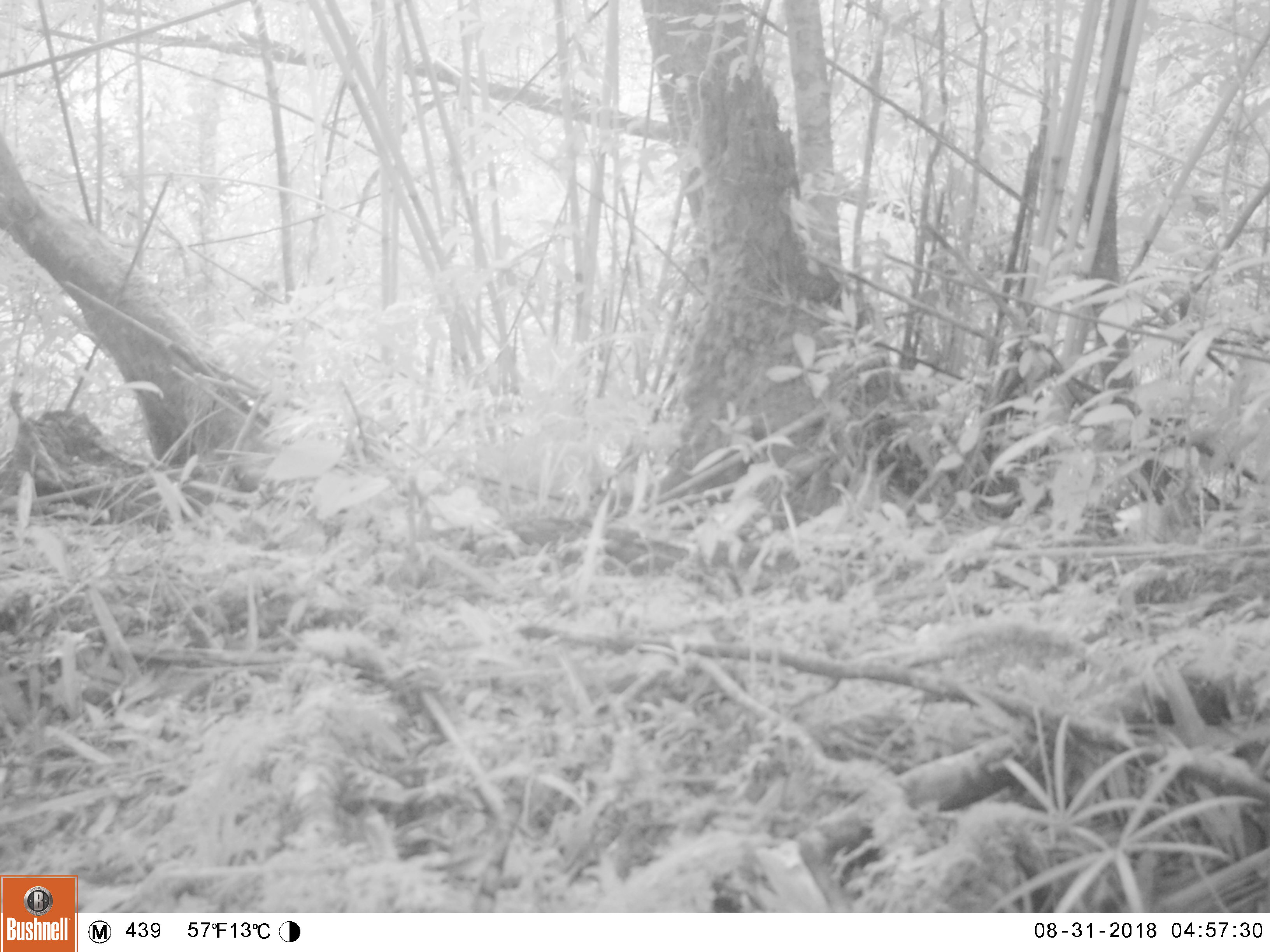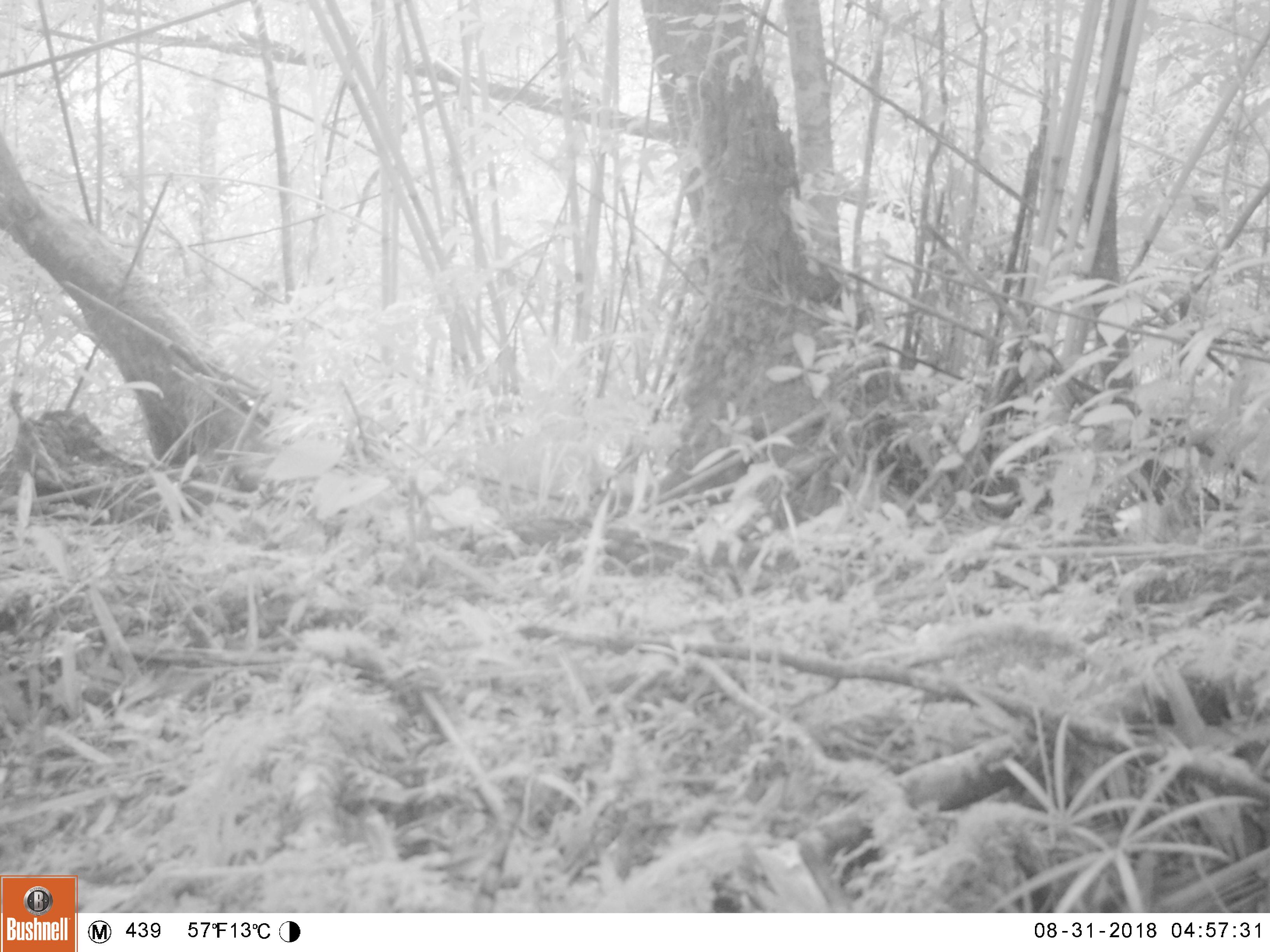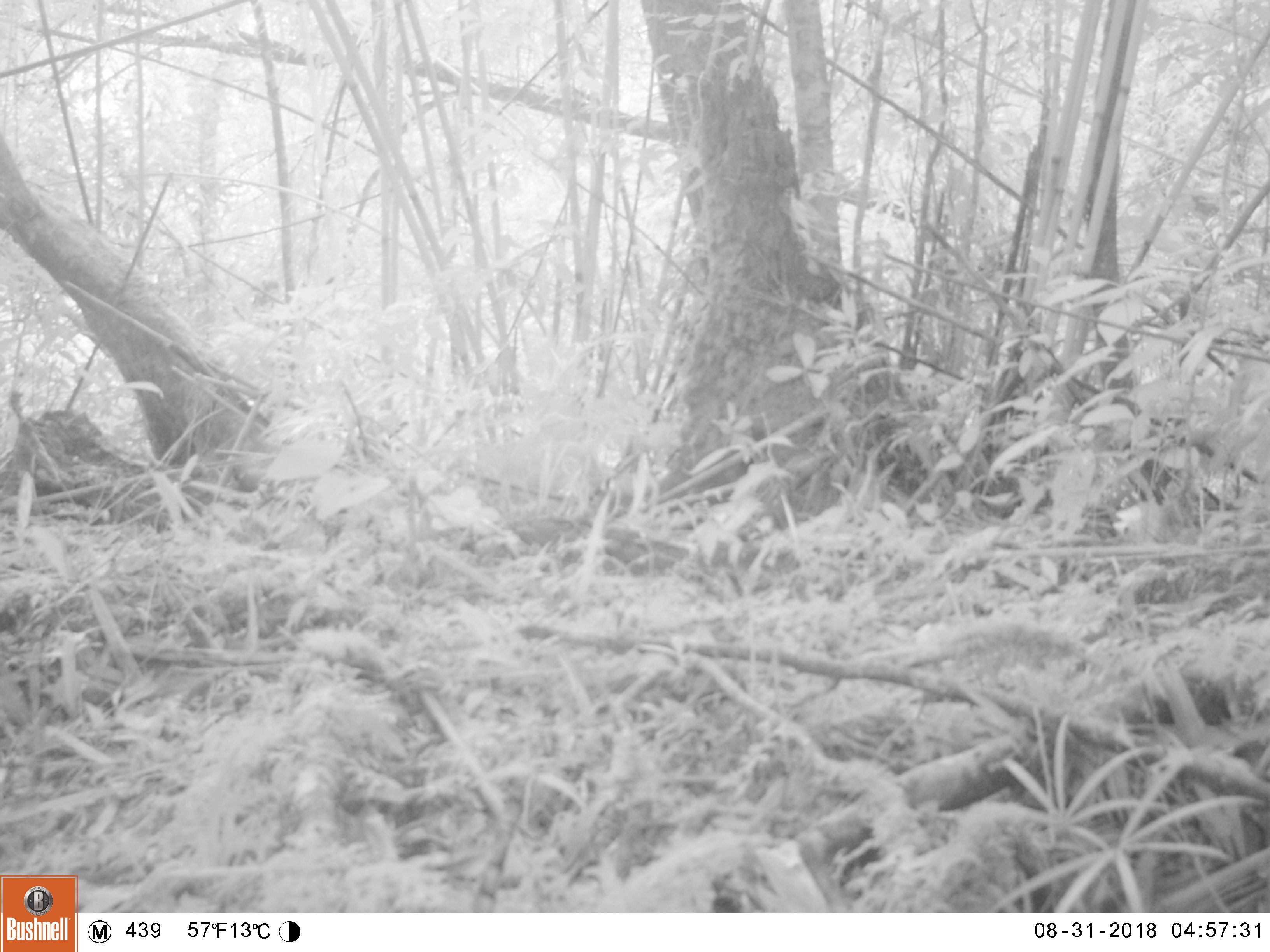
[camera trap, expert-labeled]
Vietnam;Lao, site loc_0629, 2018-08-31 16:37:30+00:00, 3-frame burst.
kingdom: Animalia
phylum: Chordata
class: Aves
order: Galliformes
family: Phasianidae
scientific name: Phasianidae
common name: partridge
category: unidentified partridge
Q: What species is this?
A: Unidentified partridge (partridge) (Phasianidae).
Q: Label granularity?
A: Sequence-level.